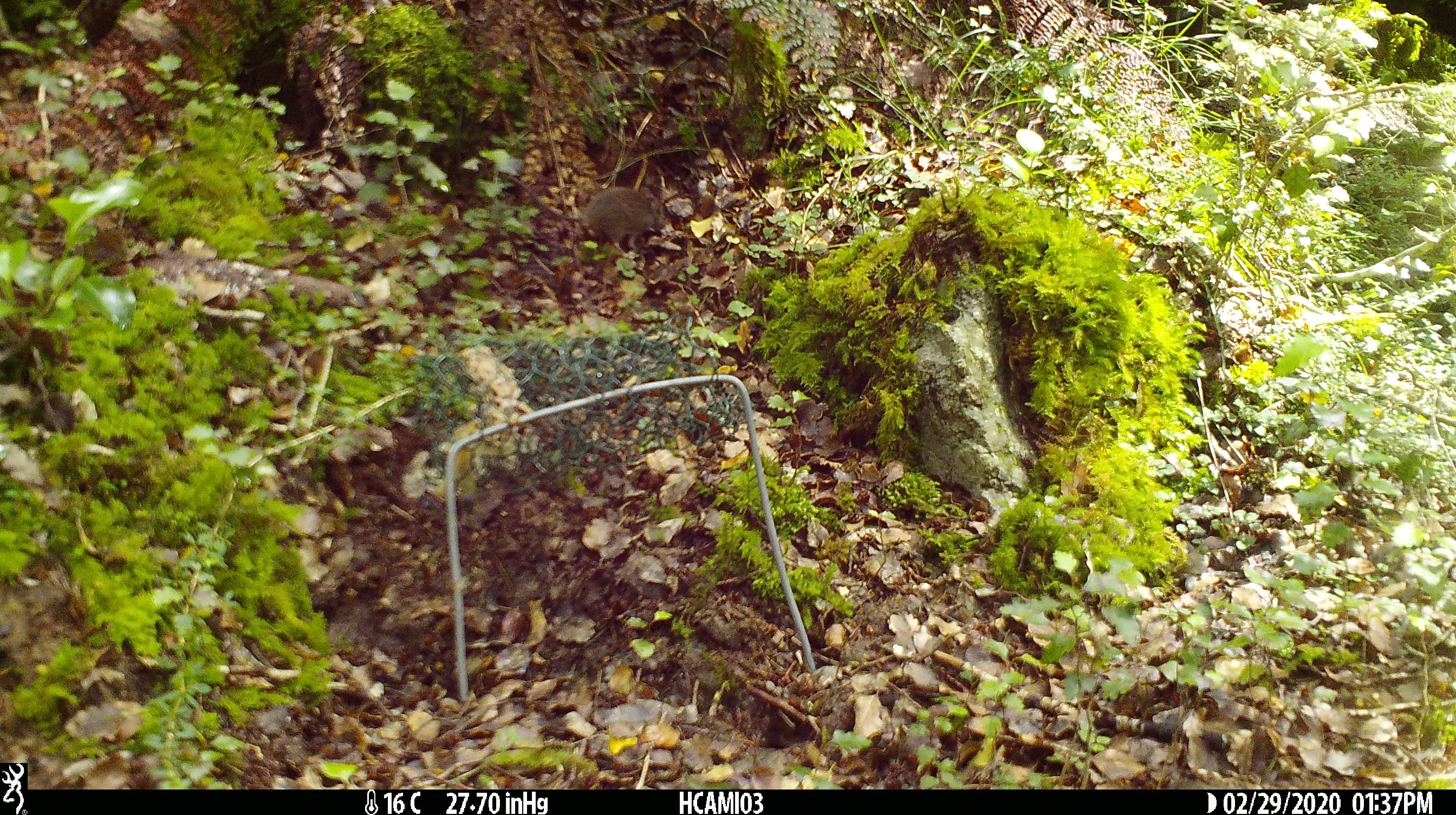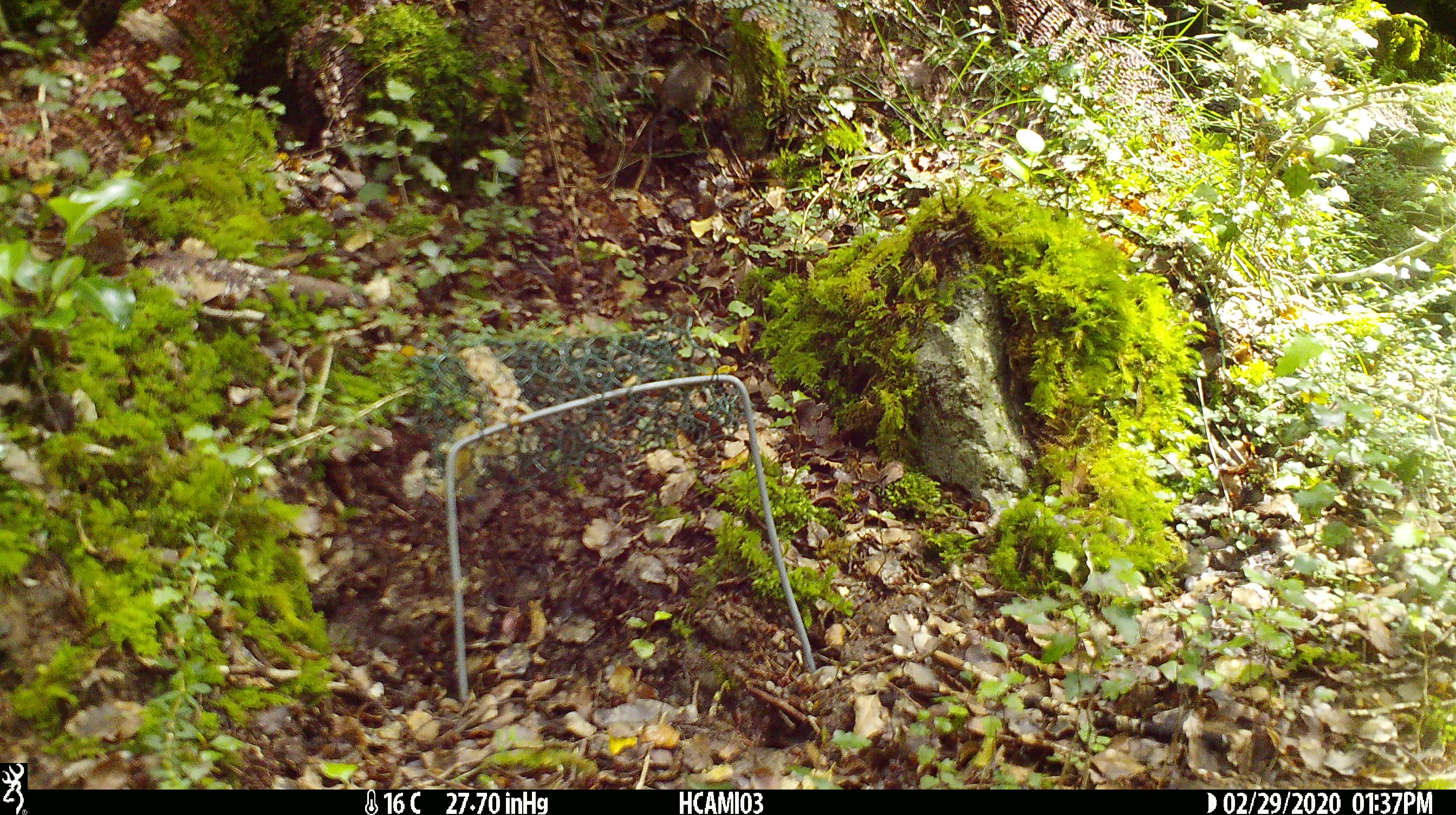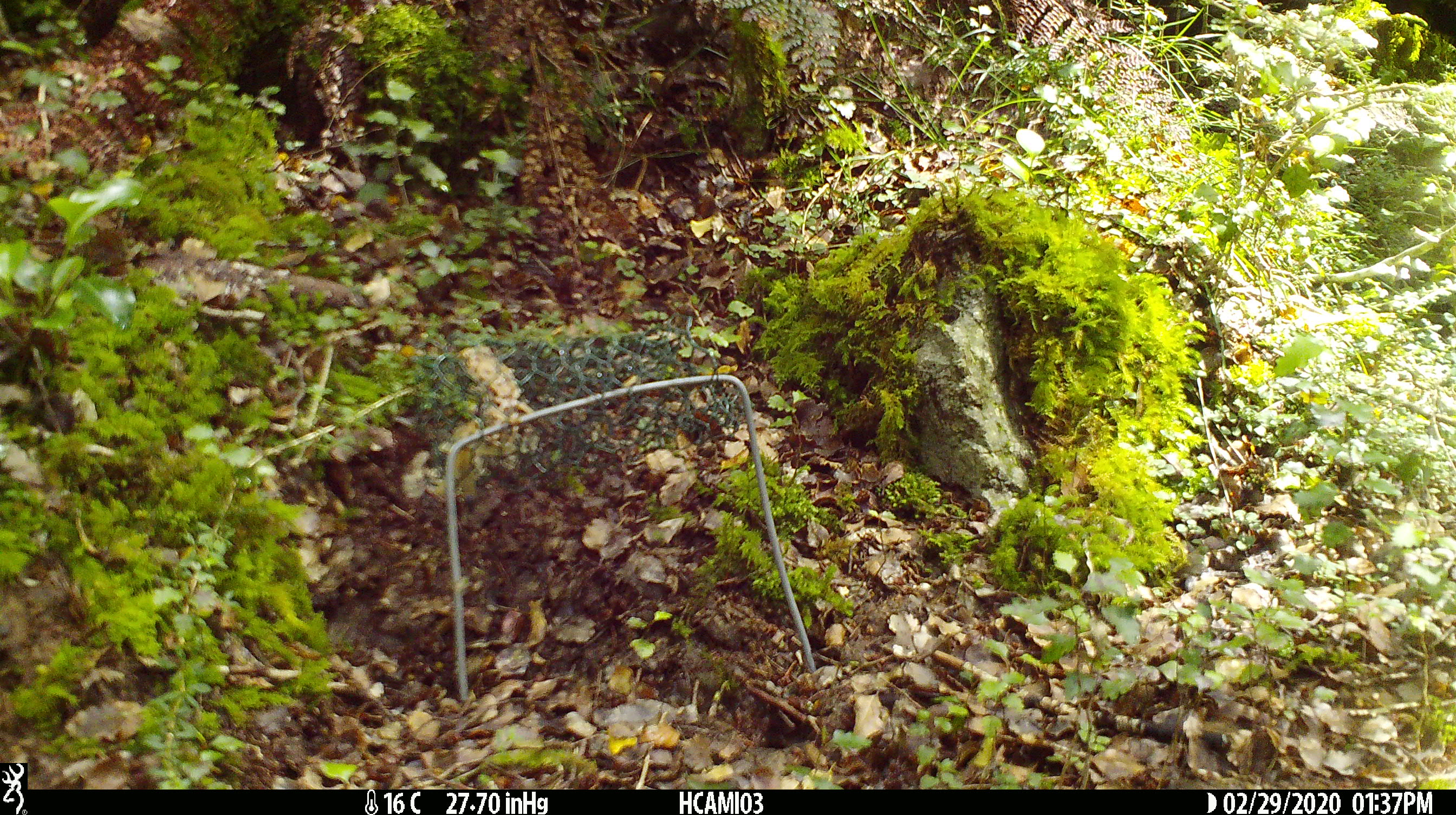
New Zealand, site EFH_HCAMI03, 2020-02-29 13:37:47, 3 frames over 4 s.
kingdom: Animalia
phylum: Chordata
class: Mammalia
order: Rodentia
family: Muridae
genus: Mus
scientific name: Mus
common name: mouse